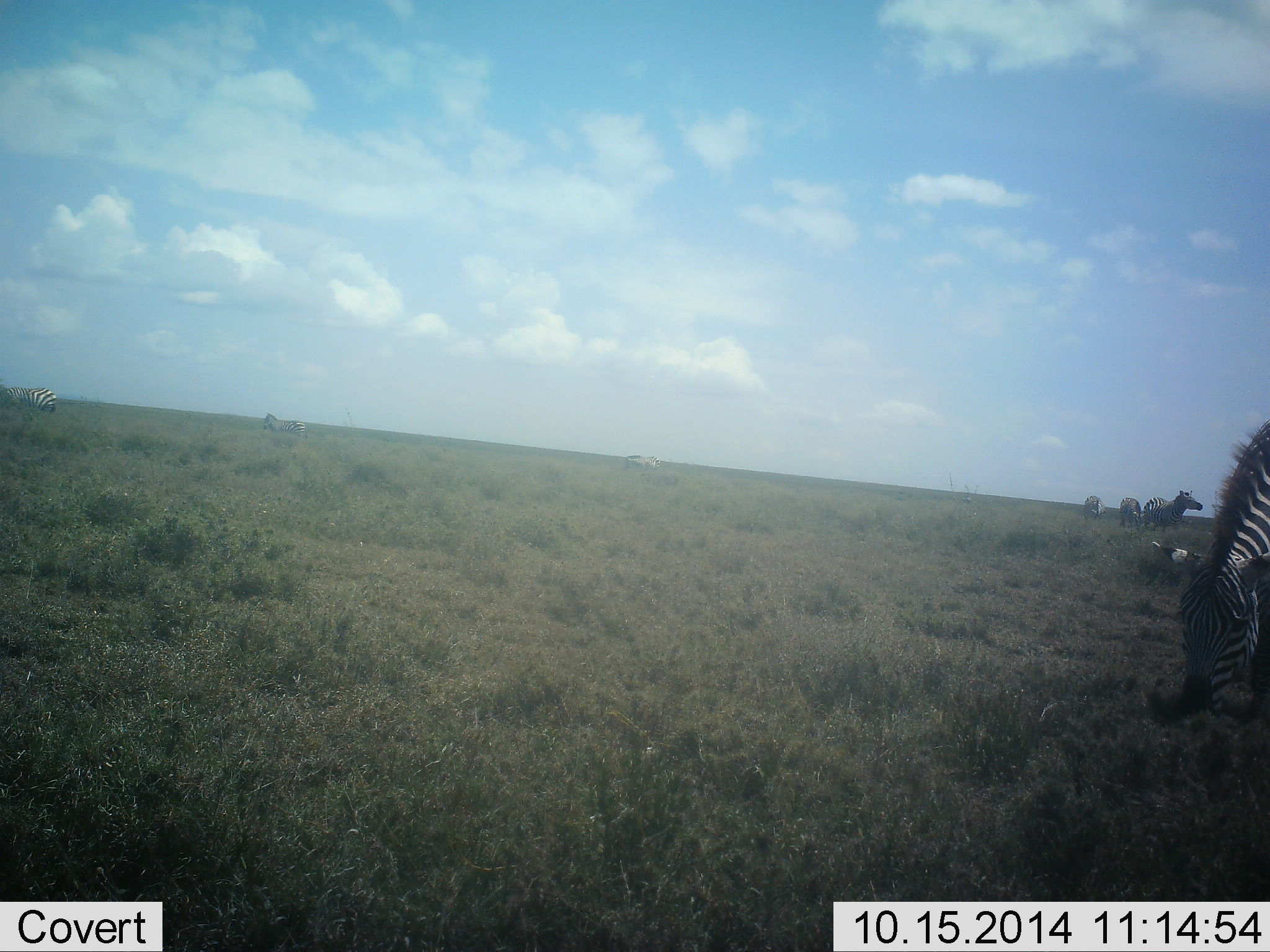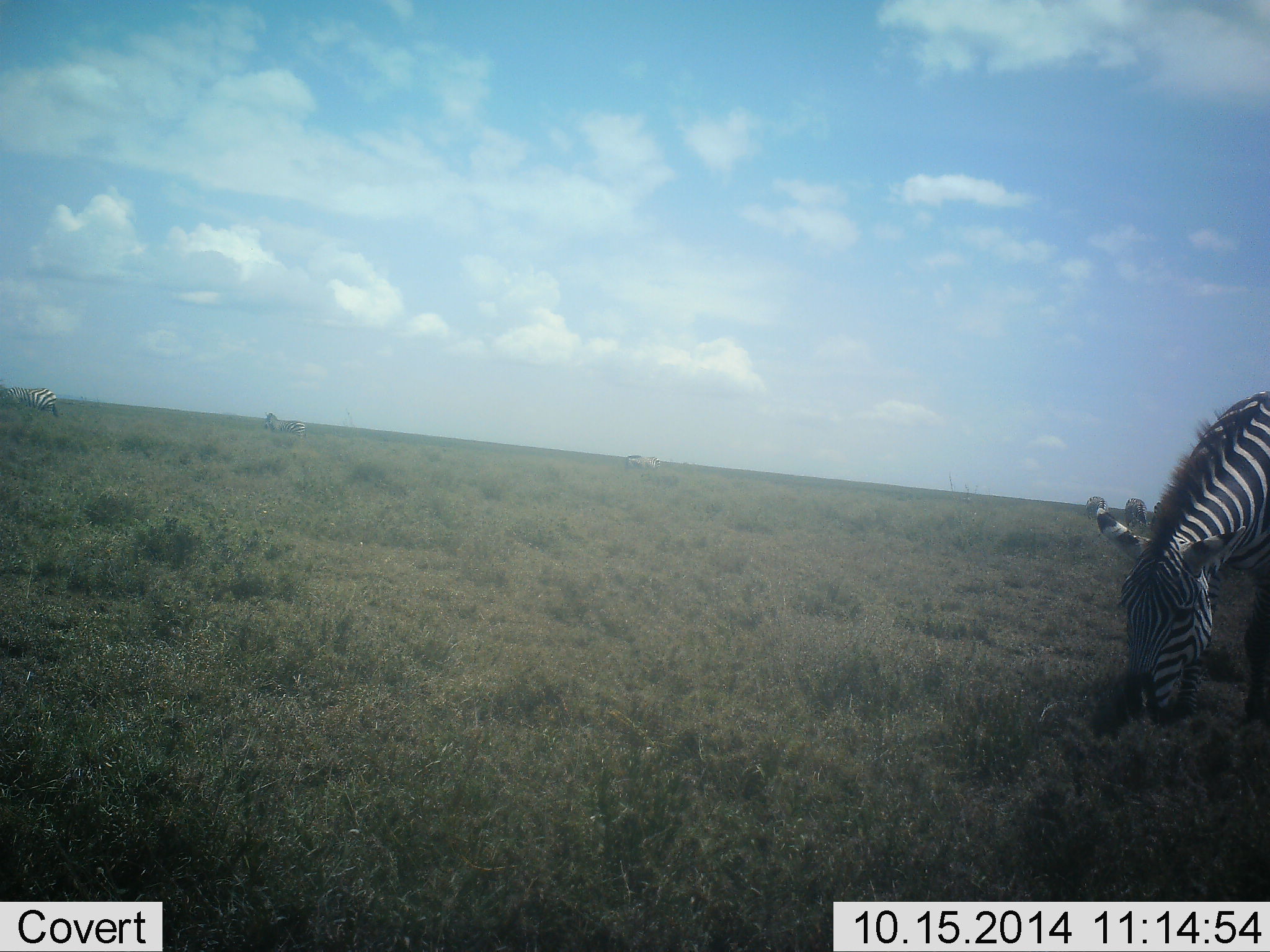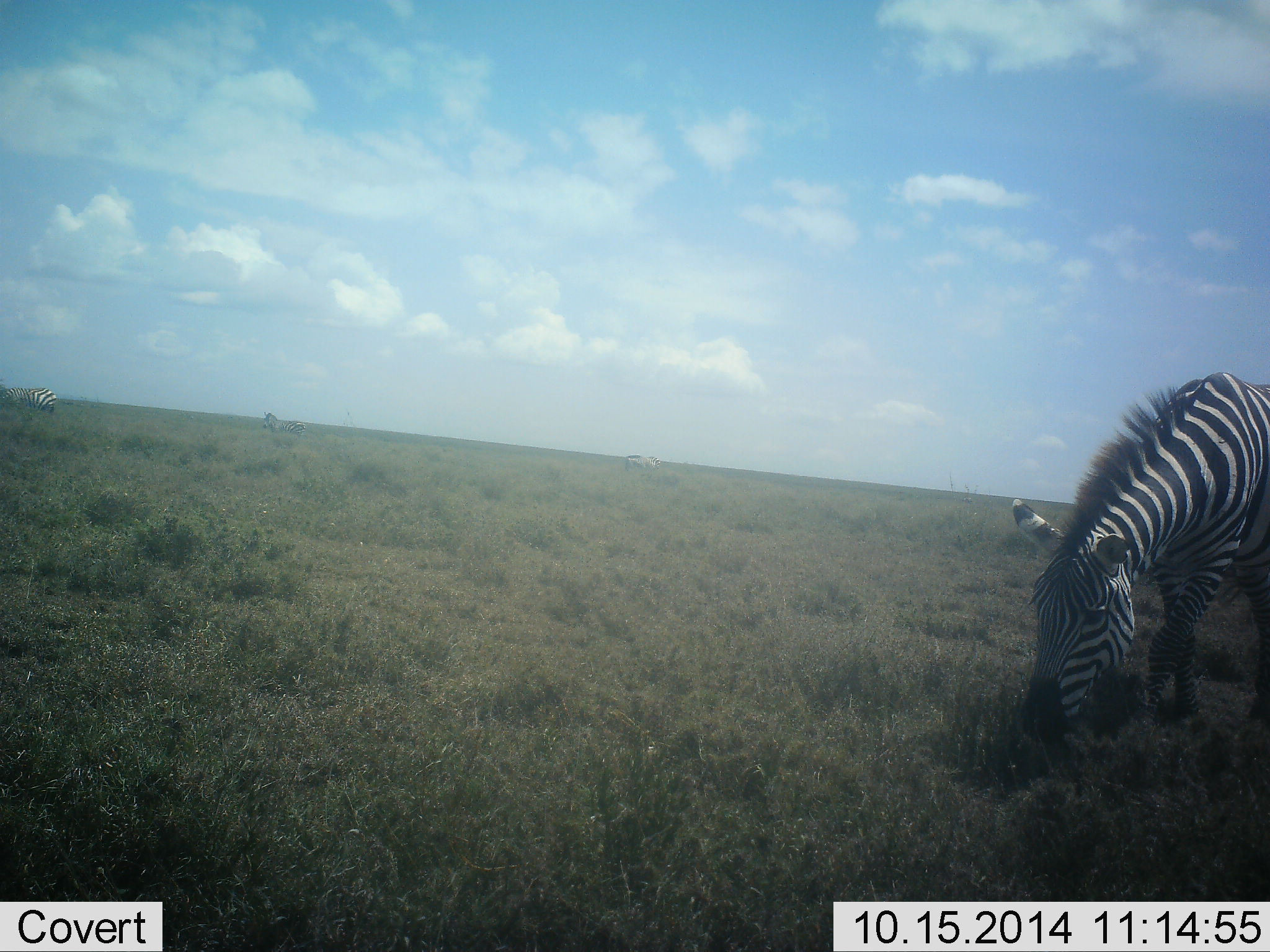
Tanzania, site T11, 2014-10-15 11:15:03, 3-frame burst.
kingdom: Animalia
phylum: Chordata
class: Mammalia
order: Perissodactyla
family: Equidae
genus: Equus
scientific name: Equus quagga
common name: plains zebra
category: zebra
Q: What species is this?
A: Zebra (plains zebra) (Equus quagga).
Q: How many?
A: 5.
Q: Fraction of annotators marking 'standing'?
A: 11%.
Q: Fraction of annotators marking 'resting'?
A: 0%.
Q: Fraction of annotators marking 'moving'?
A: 22%.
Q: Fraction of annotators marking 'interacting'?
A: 0%.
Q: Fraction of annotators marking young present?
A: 0%.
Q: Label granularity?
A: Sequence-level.